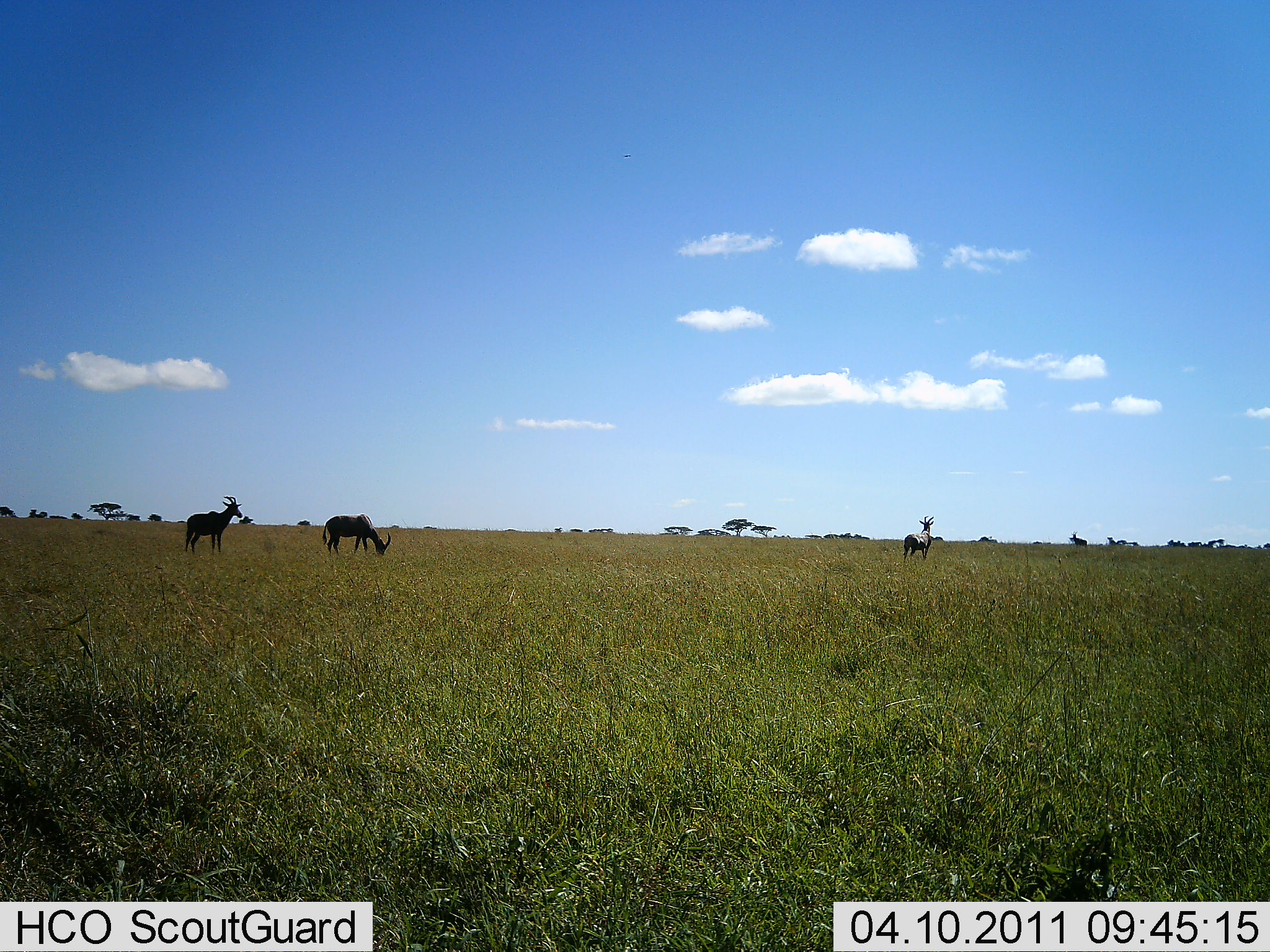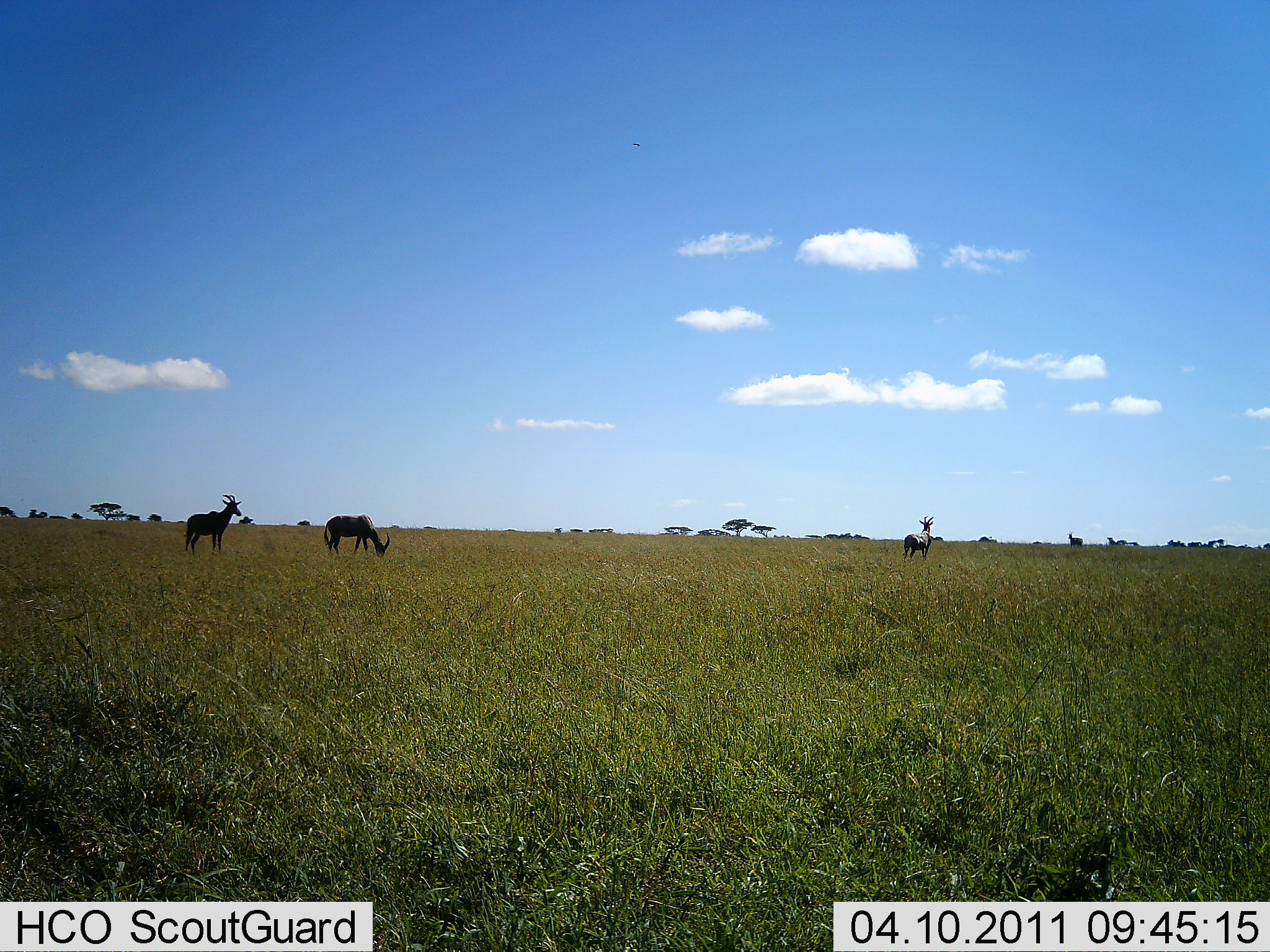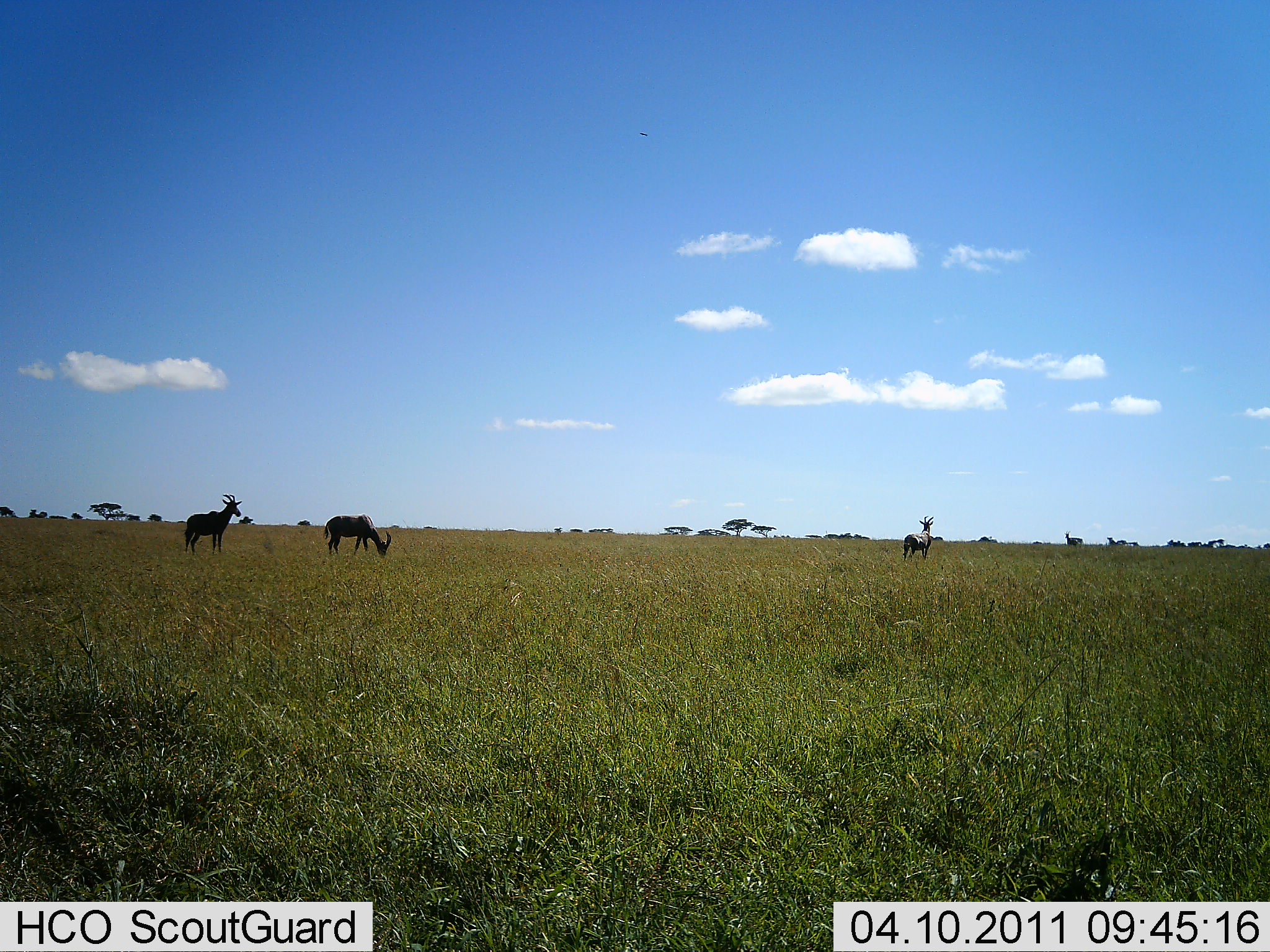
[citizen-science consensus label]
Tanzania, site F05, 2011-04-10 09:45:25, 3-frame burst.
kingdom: Animalia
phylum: Chordata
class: Mammalia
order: Artiodactyla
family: Bovidae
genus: Damaliscus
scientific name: Damaliscus lunatus jimela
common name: topi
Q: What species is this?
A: Topi (Damaliscus lunatus jimela).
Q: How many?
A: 4.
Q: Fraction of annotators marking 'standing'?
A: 70%.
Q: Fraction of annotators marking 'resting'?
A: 0%.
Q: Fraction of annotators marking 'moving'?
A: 0%.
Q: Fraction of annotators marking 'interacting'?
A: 0%.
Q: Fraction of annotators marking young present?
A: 0%.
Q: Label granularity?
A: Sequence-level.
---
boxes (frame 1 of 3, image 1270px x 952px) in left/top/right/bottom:
animal: 185/496/244/554; 322/513/393/557; 902/516/935/560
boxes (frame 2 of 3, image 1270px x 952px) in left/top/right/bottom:
animal: 185/494/244/554; 322/513/393/557; 901/516/935/562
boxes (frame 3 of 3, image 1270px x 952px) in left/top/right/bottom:
animal: 183/493/242/554; 322/513/393/557; 902/516/935/560